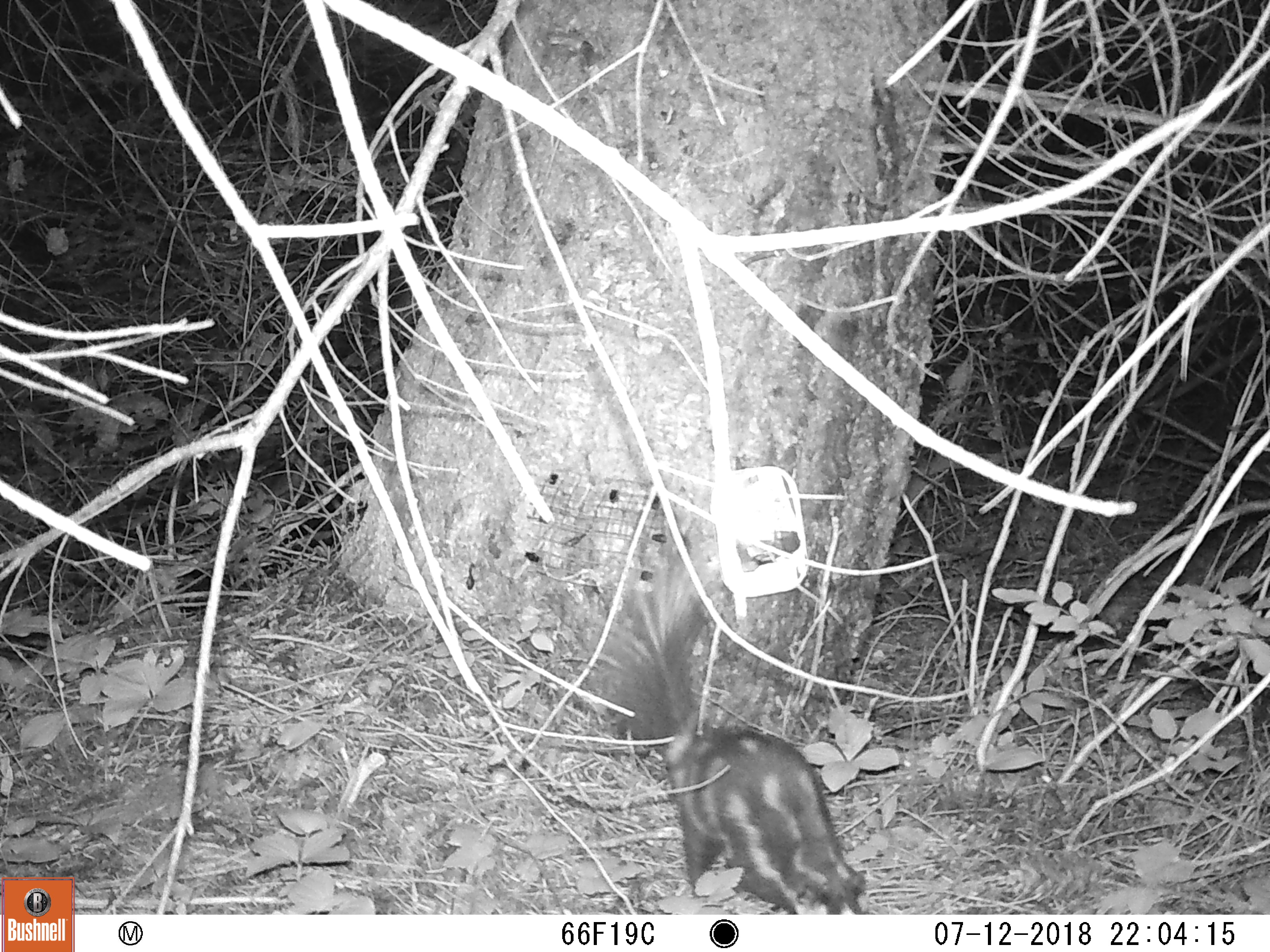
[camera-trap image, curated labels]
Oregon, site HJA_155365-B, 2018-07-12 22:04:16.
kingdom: Animalia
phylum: Chordata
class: Mammalia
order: Carnivora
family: Mephitidae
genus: Spilogale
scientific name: Spilogale gracilis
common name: western spotted skunk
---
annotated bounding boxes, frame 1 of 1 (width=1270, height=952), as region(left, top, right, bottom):
western spotted skunk: region(594, 539, 891, 912)